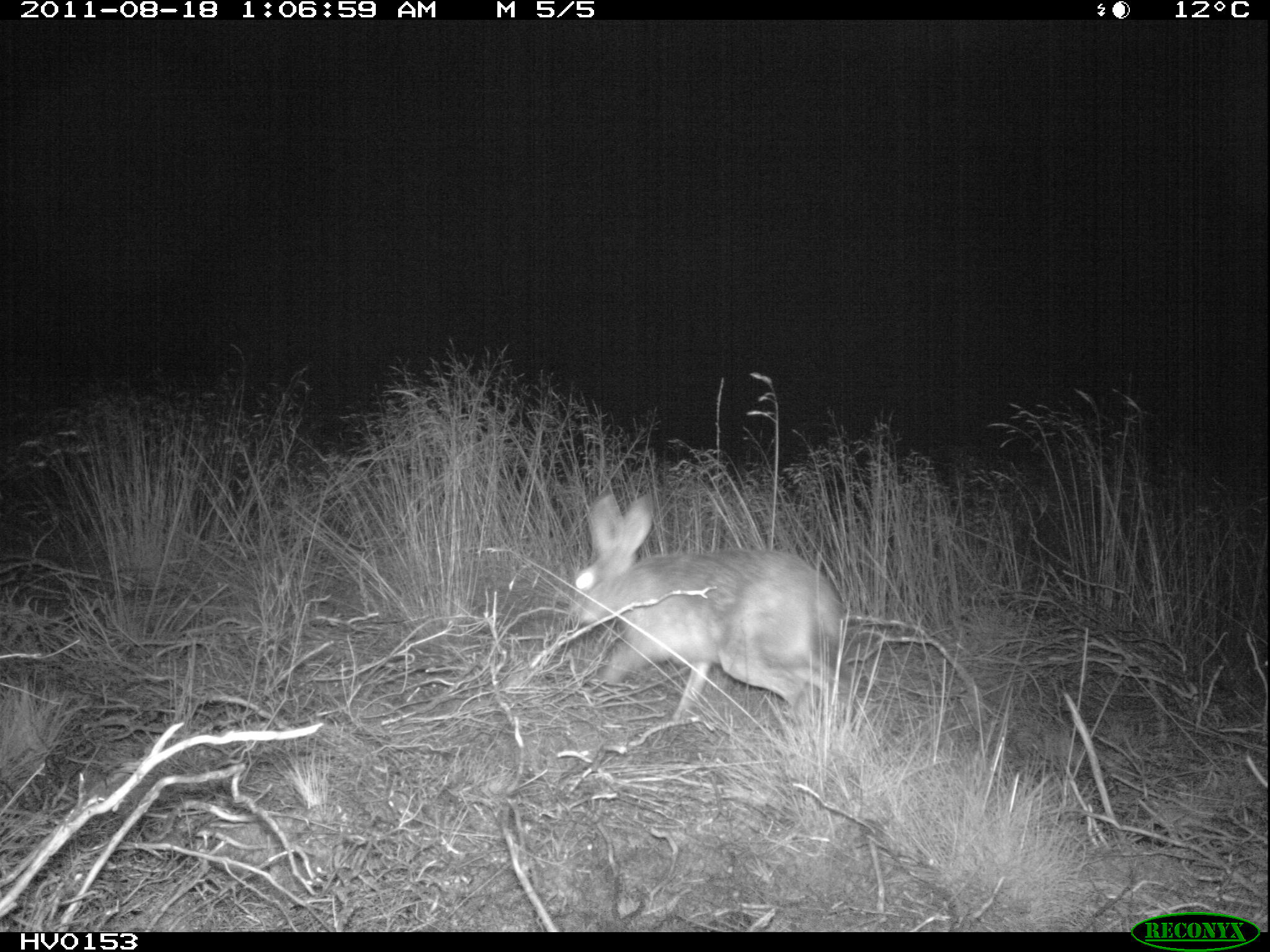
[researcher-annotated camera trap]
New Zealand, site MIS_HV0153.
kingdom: Animalia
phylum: Chordata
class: Mammalia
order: Lagomorpha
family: Leporidae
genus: Lepus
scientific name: Lepus europaeus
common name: brown hare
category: hare